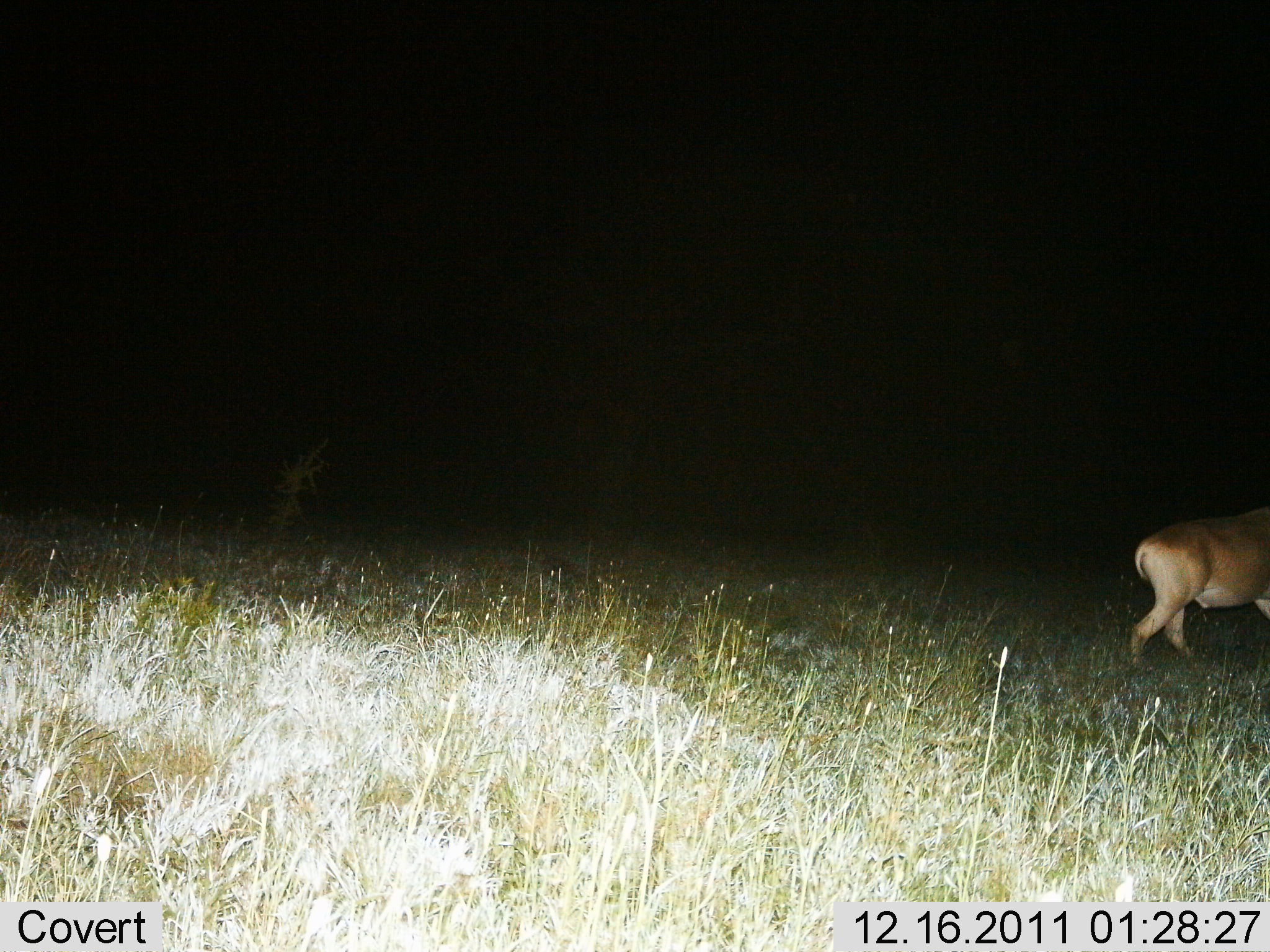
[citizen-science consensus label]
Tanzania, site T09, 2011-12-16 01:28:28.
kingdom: Animalia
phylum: Chordata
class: Mammalia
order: Artiodactyla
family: Bovidae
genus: Alcelaphus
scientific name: Alcelaphus buselaphus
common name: hartebeest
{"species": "hartebeest (Alcelaphus buselaphus)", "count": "1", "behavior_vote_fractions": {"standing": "20%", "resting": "0%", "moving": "90%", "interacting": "0%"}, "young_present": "0%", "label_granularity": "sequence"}